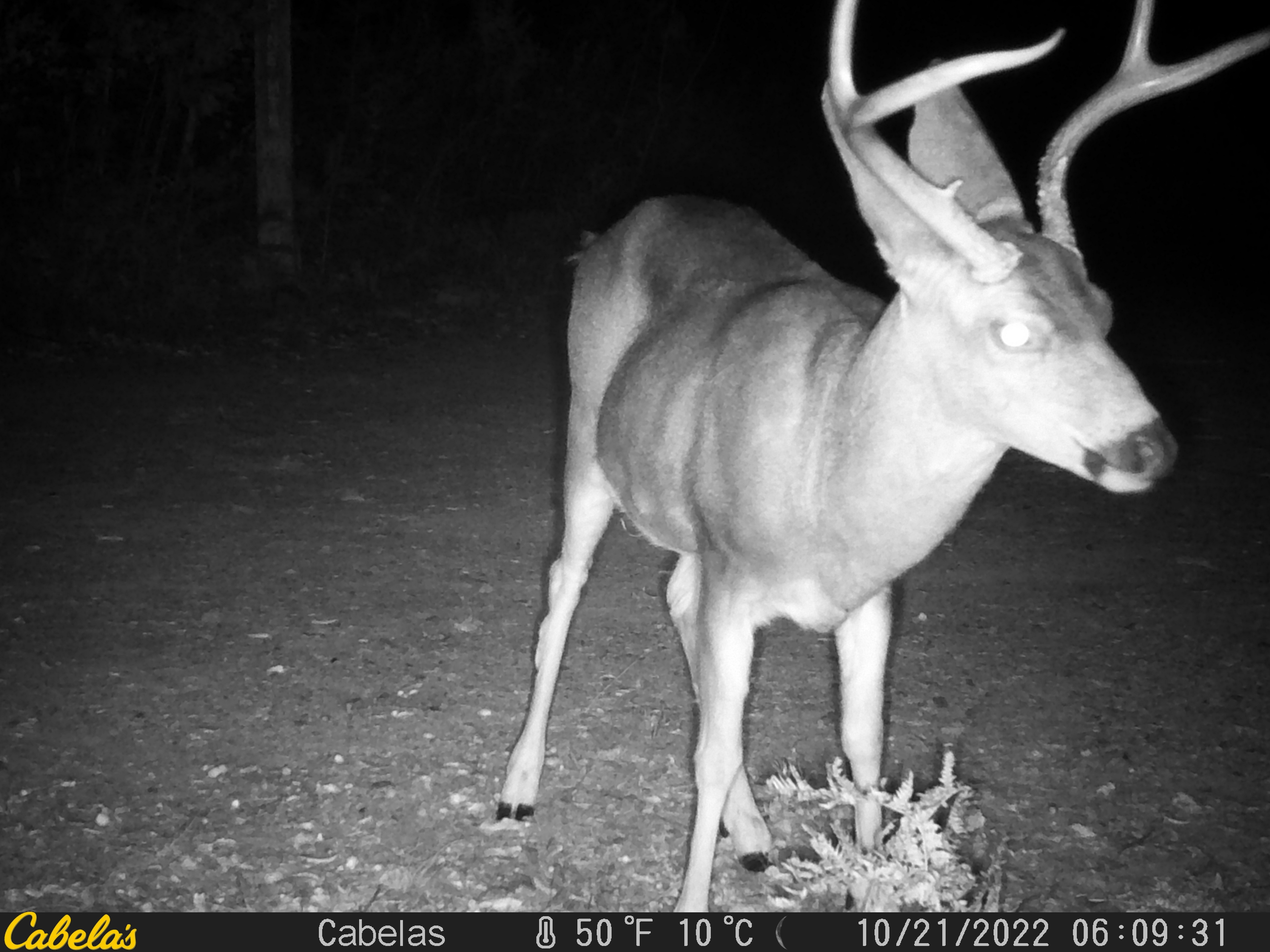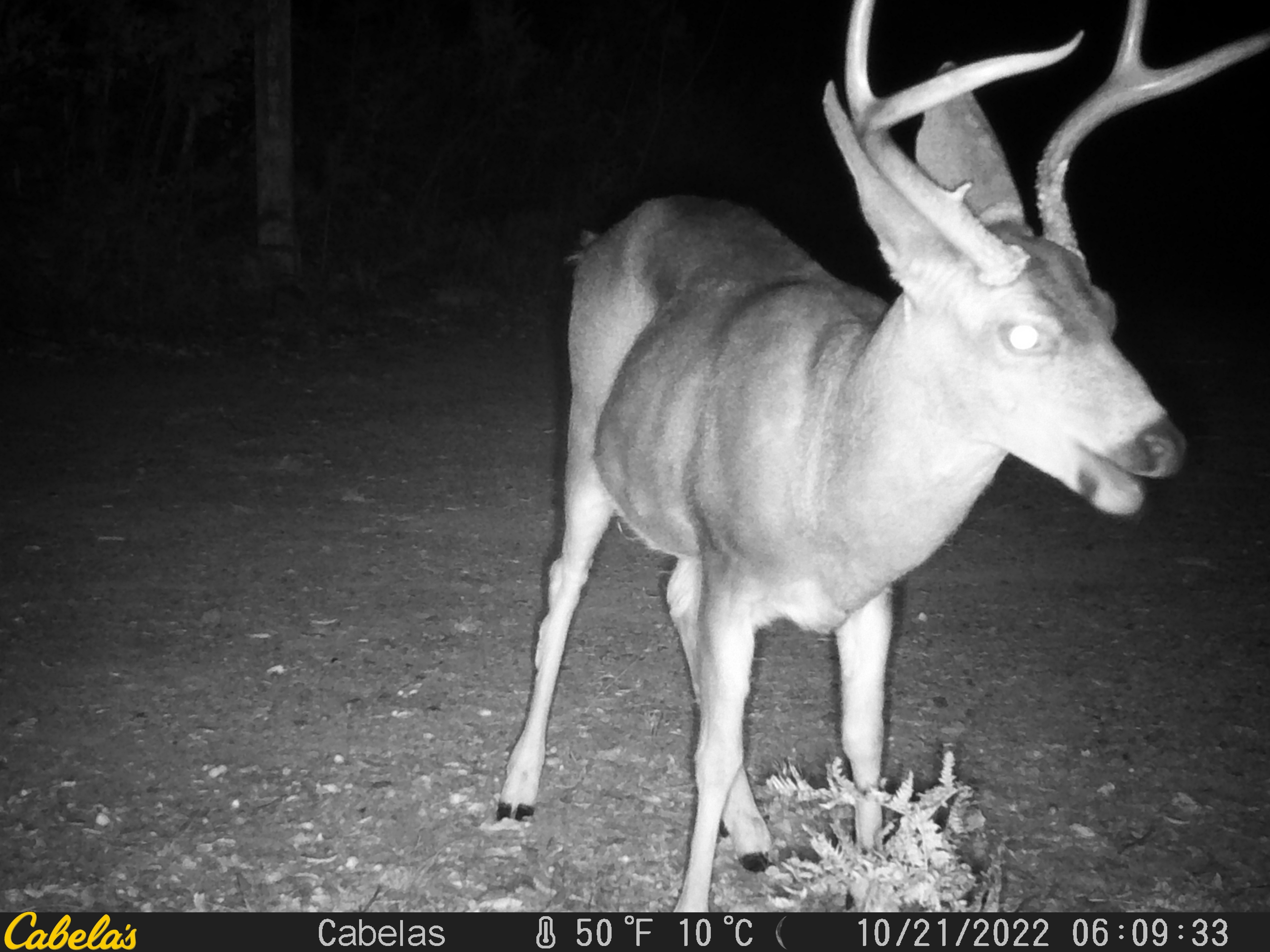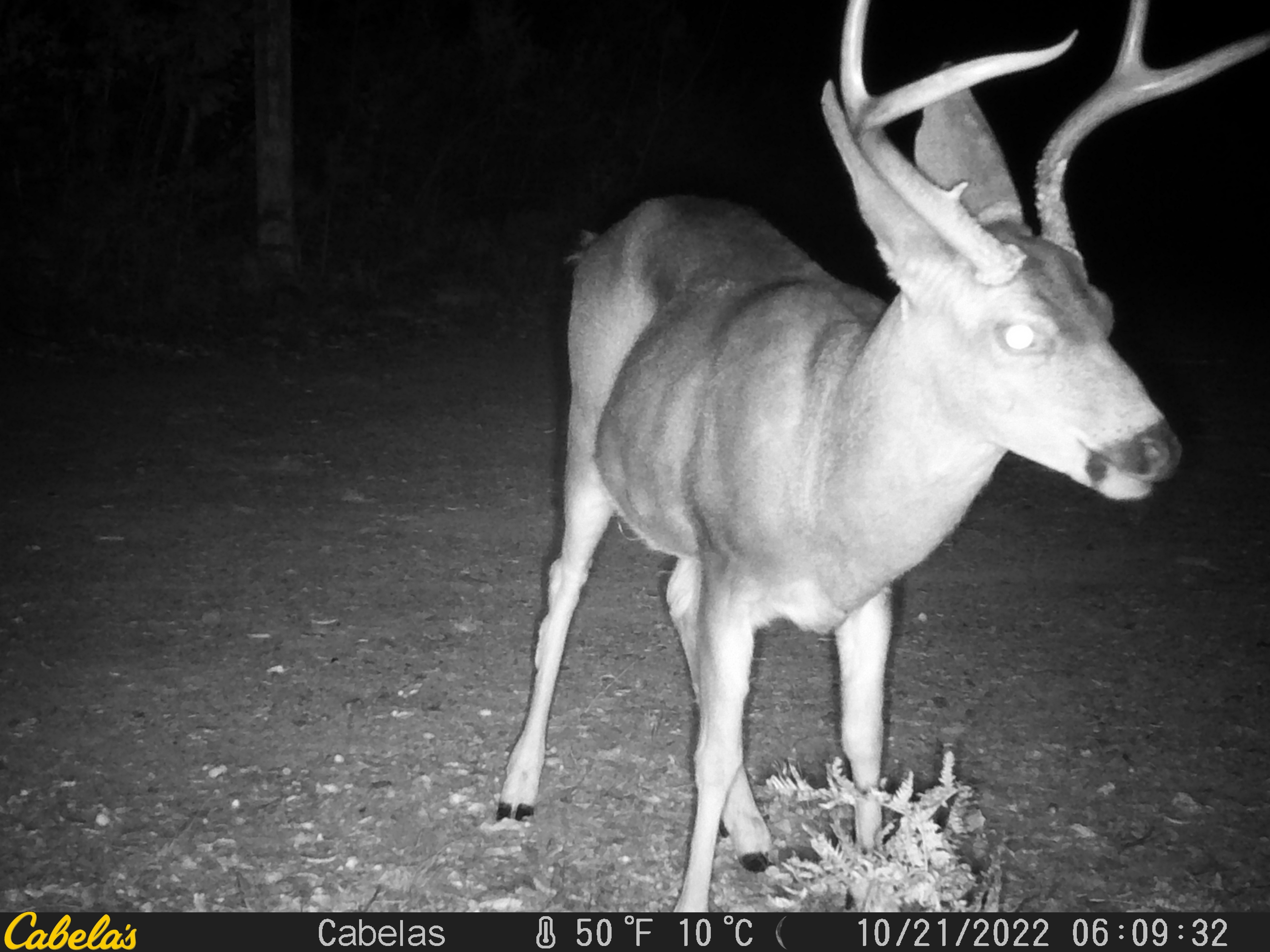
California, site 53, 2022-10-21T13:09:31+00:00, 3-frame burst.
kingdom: Animalia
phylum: Chordata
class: Mammalia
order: Artiodactyla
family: Cervidae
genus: Odocoileus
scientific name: Odocoileus hemionus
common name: mule deer